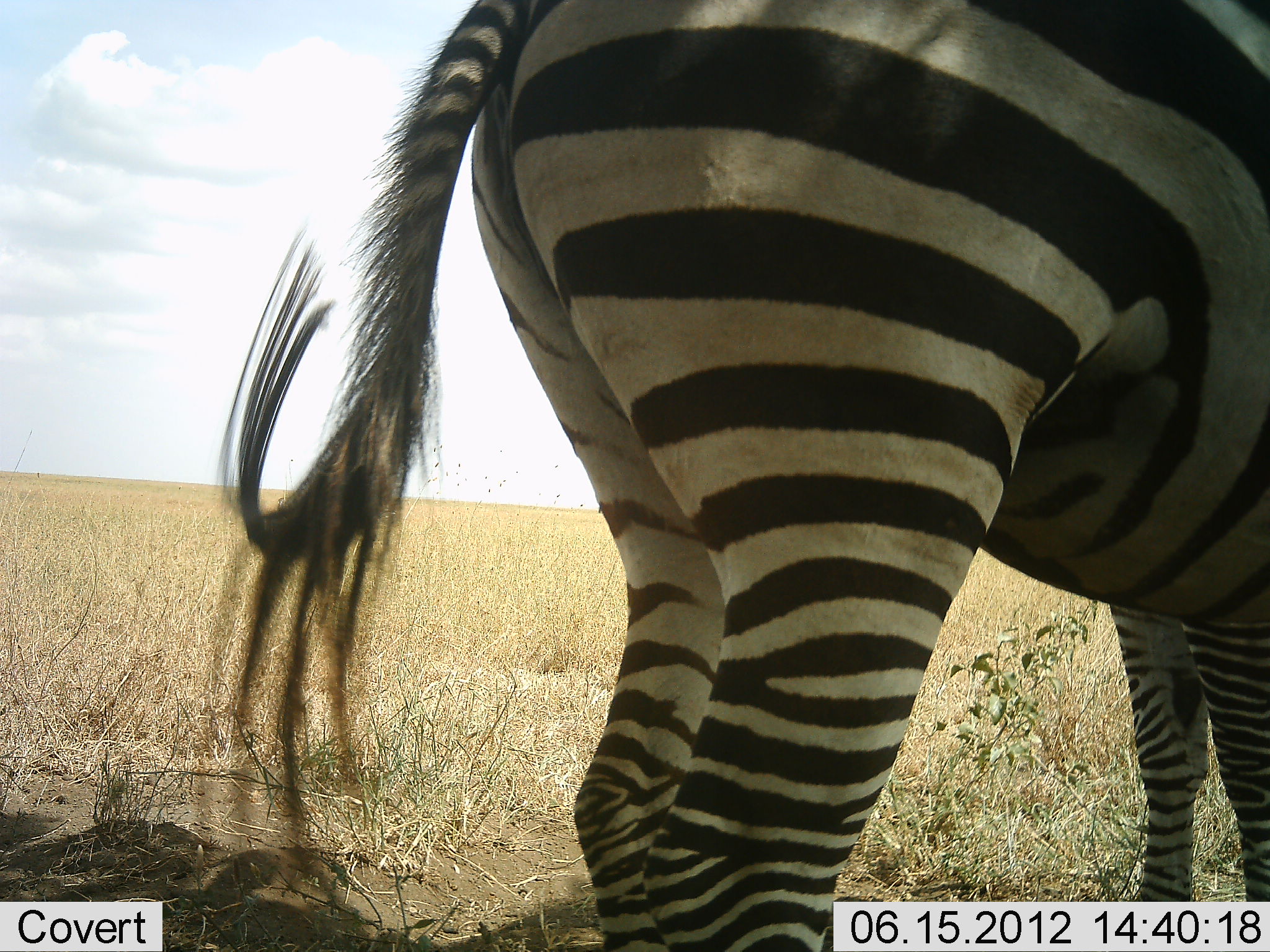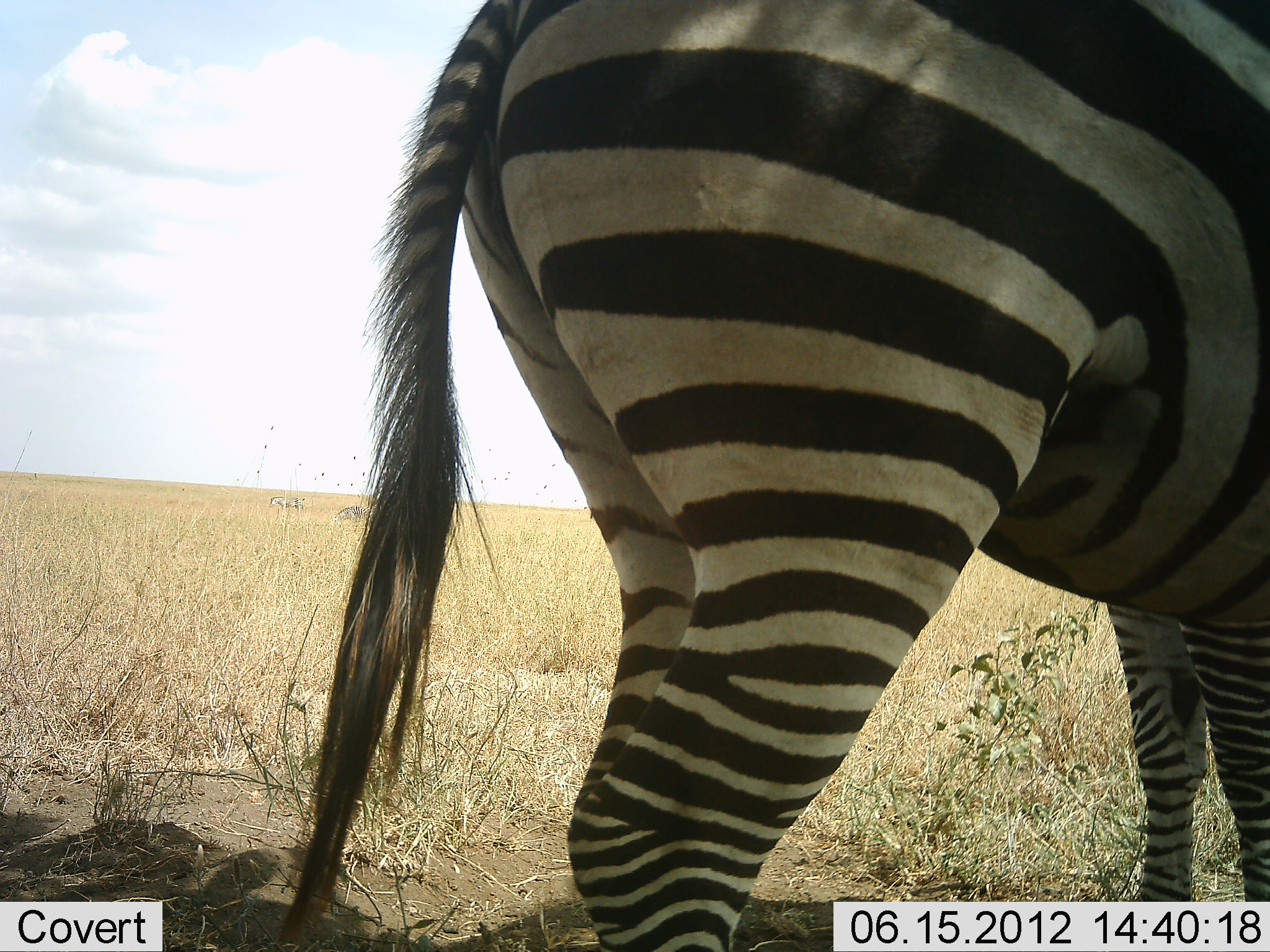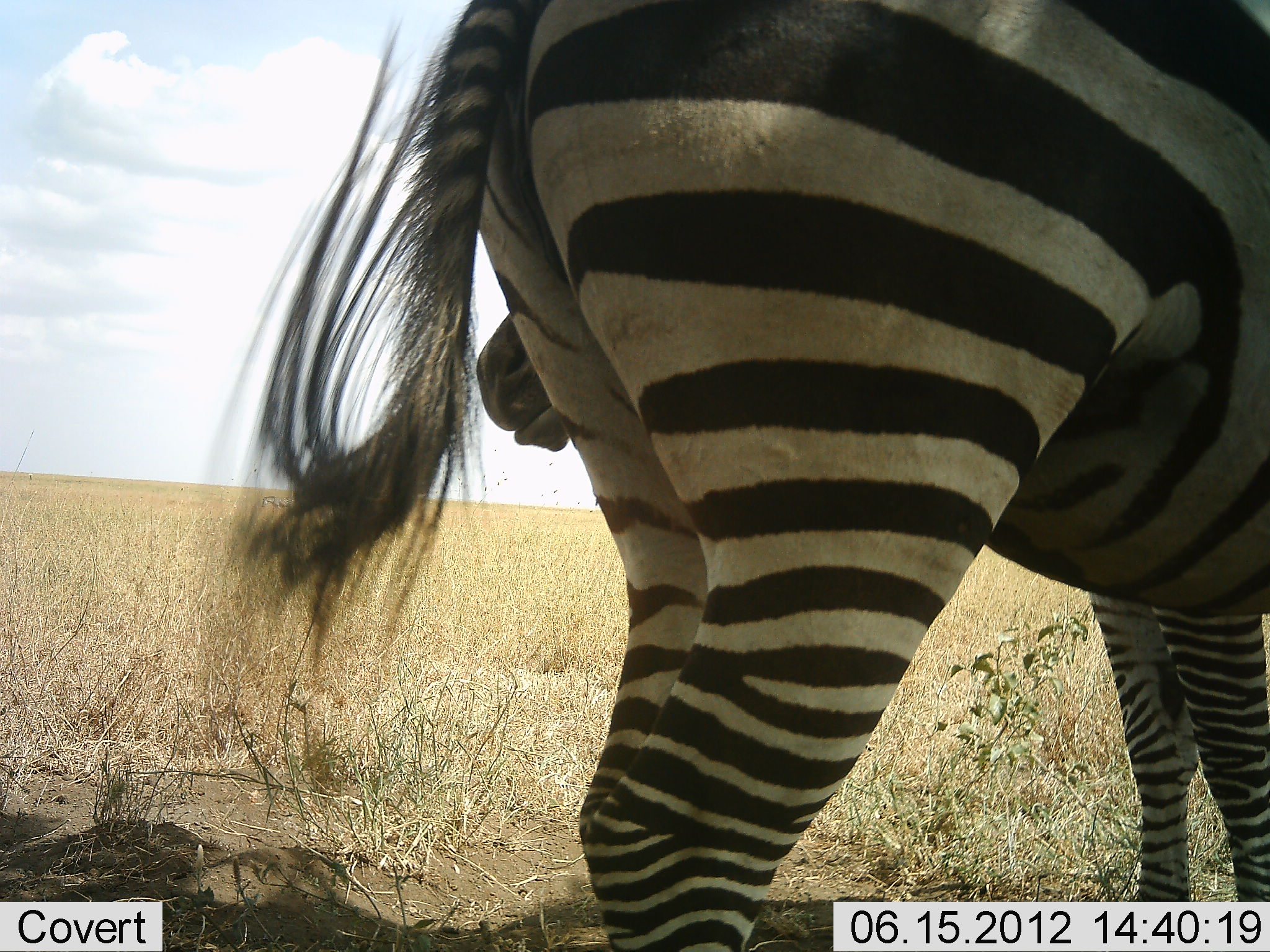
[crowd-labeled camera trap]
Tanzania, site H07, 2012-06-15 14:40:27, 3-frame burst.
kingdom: Animalia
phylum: Chordata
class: Mammalia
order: Perissodactyla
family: Equidae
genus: Equus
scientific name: Equus quagga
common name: plains zebra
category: zebra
Zebra (plains zebra) (Equus quagga), count 1. Behavior (volunteer vote fractions): standing 90%, resting 10%, moving 10%, interacting 0%. Young present (vote fraction): 0%. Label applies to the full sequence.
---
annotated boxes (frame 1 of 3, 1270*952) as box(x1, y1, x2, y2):
animal: box(216, 0, 1270, 952)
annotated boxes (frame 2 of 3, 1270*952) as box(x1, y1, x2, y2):
animal: box(276, 0, 1270, 952)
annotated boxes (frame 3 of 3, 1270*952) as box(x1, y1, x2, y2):
animal: box(238, 0, 1270, 952)